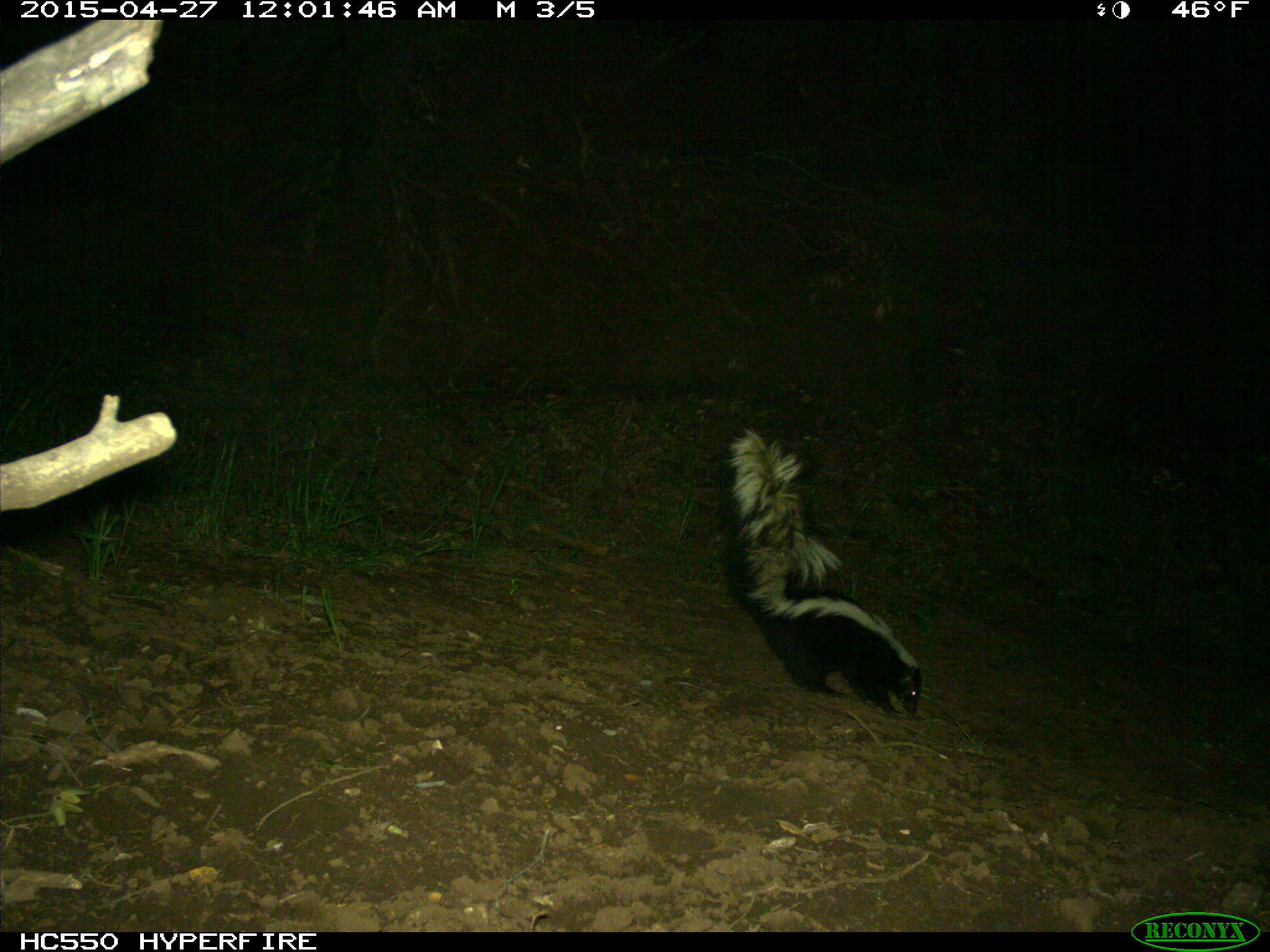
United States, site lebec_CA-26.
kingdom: Animalia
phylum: Chordata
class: Mammalia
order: Carnivora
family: Mephitidae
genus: Mephitis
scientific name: Mephitis mephitis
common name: striped skunk